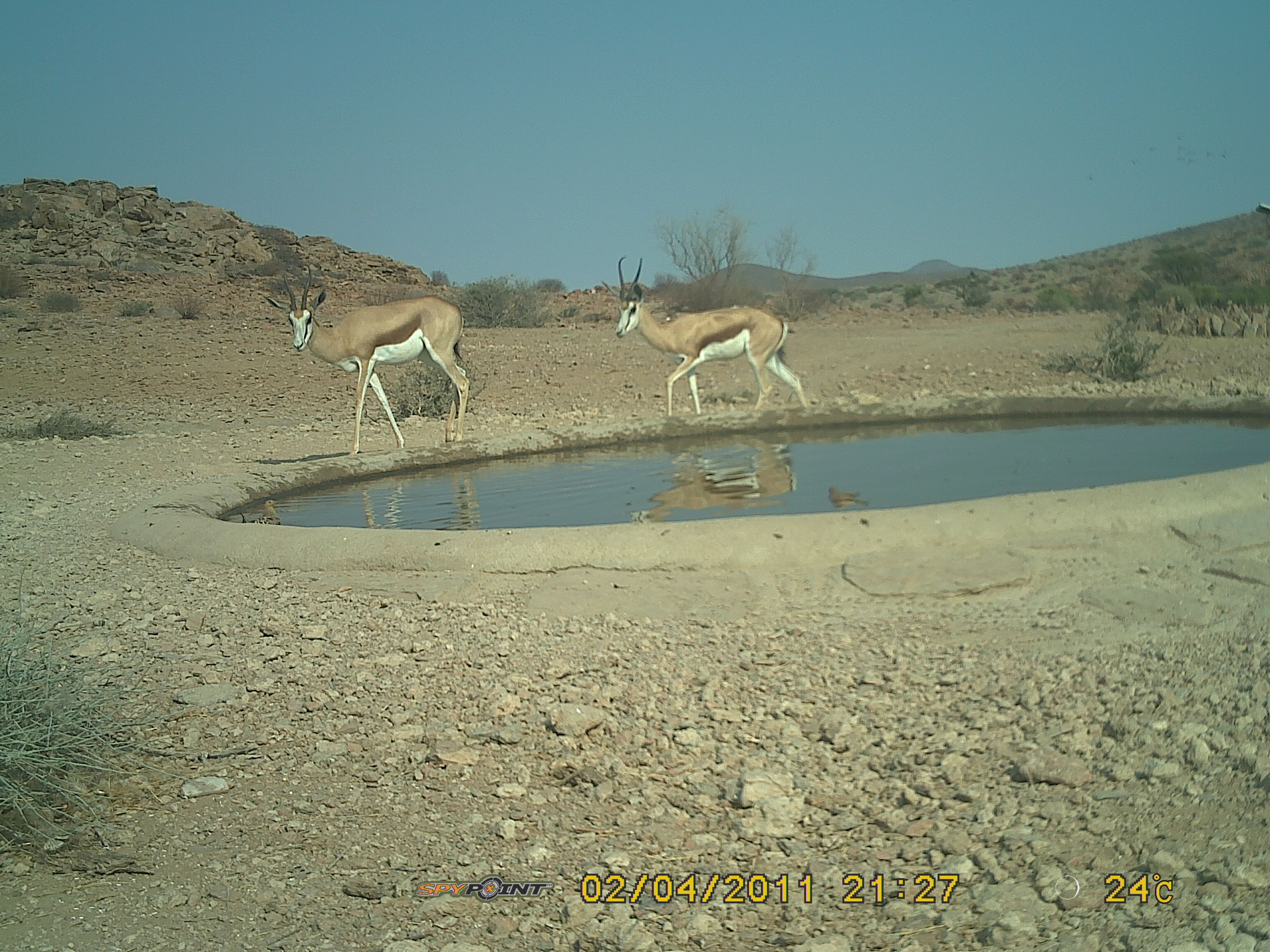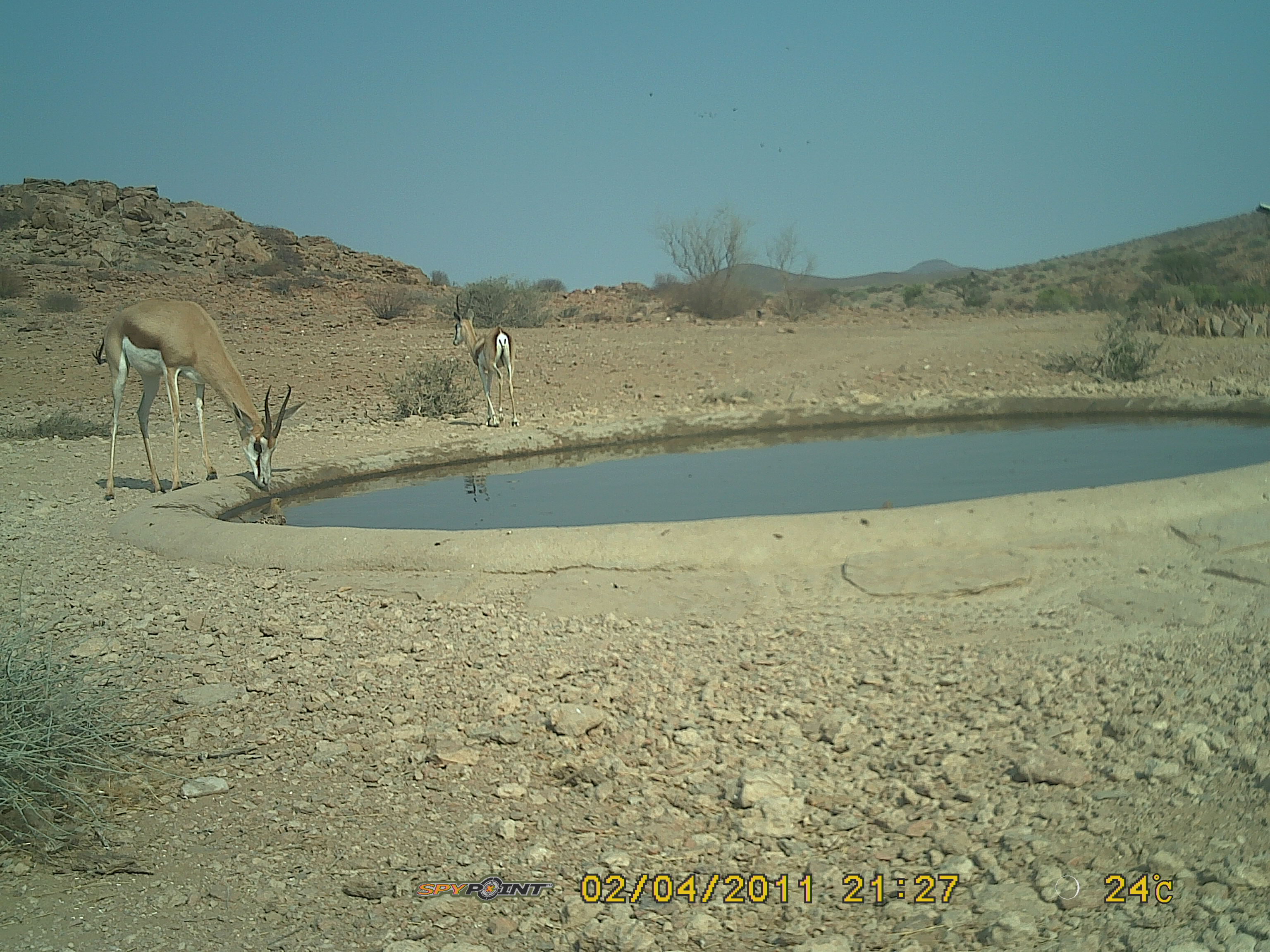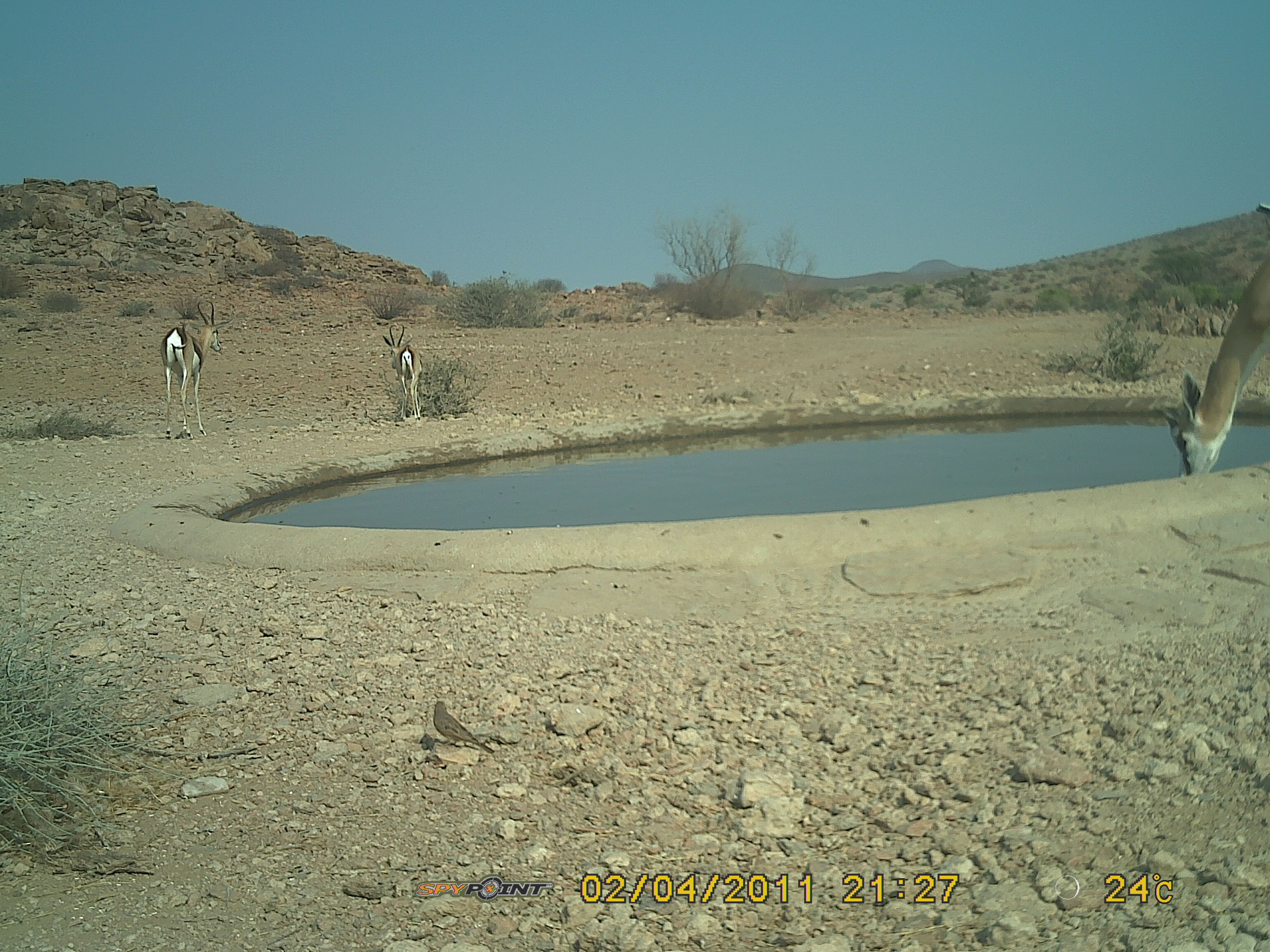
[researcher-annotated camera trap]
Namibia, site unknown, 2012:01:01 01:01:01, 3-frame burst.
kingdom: Animalia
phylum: Chordata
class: Mammalia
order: Artiodactyla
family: Bovidae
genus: Antidorcas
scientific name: Antidorcas marsupialis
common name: springbok